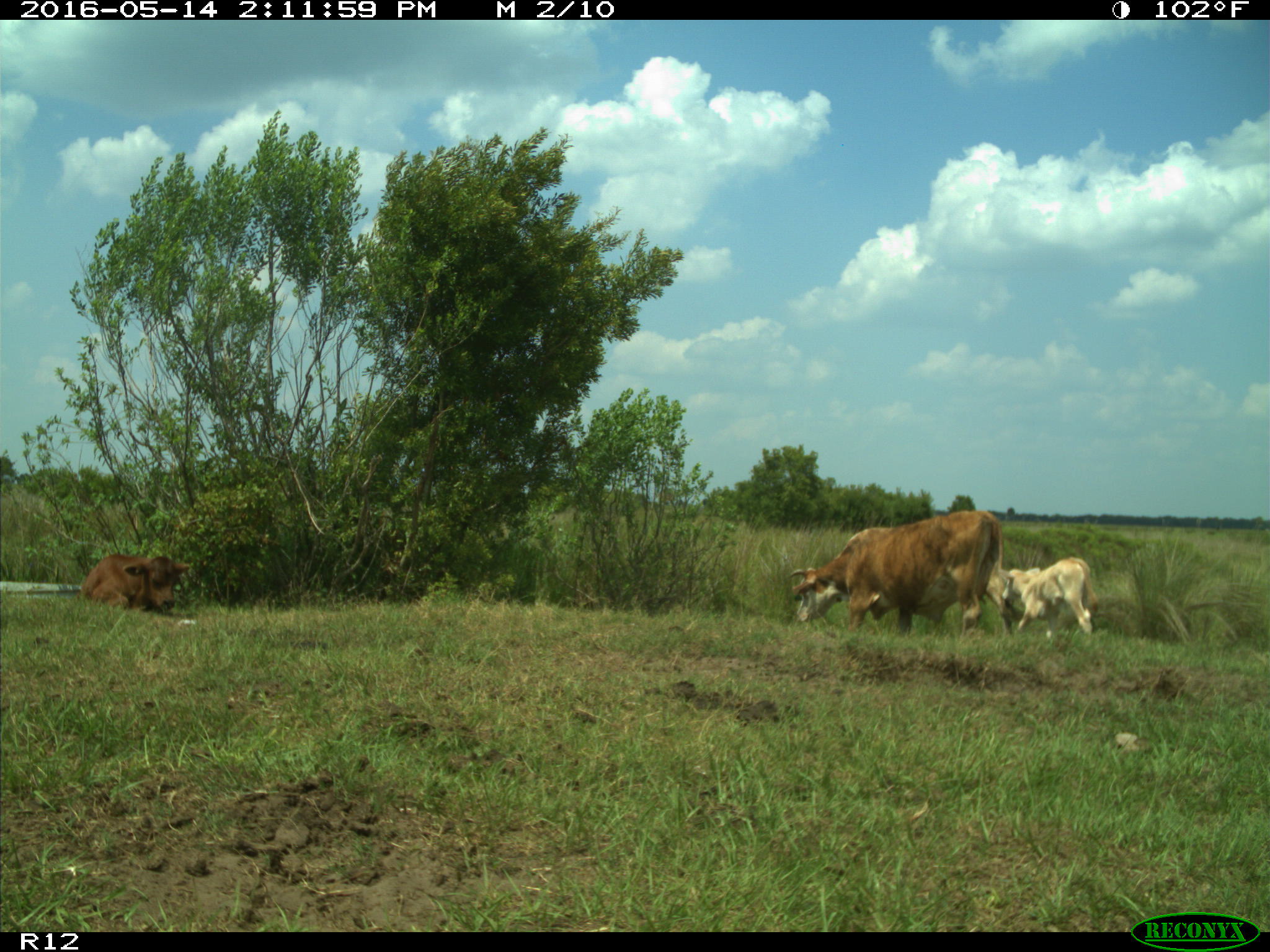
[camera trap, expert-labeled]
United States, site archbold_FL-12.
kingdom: Animalia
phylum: Chordata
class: Mammalia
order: Artiodactyla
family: Bovidae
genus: Bos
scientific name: Bos taurus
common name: domestic cow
Bos taurus (domestic cow).